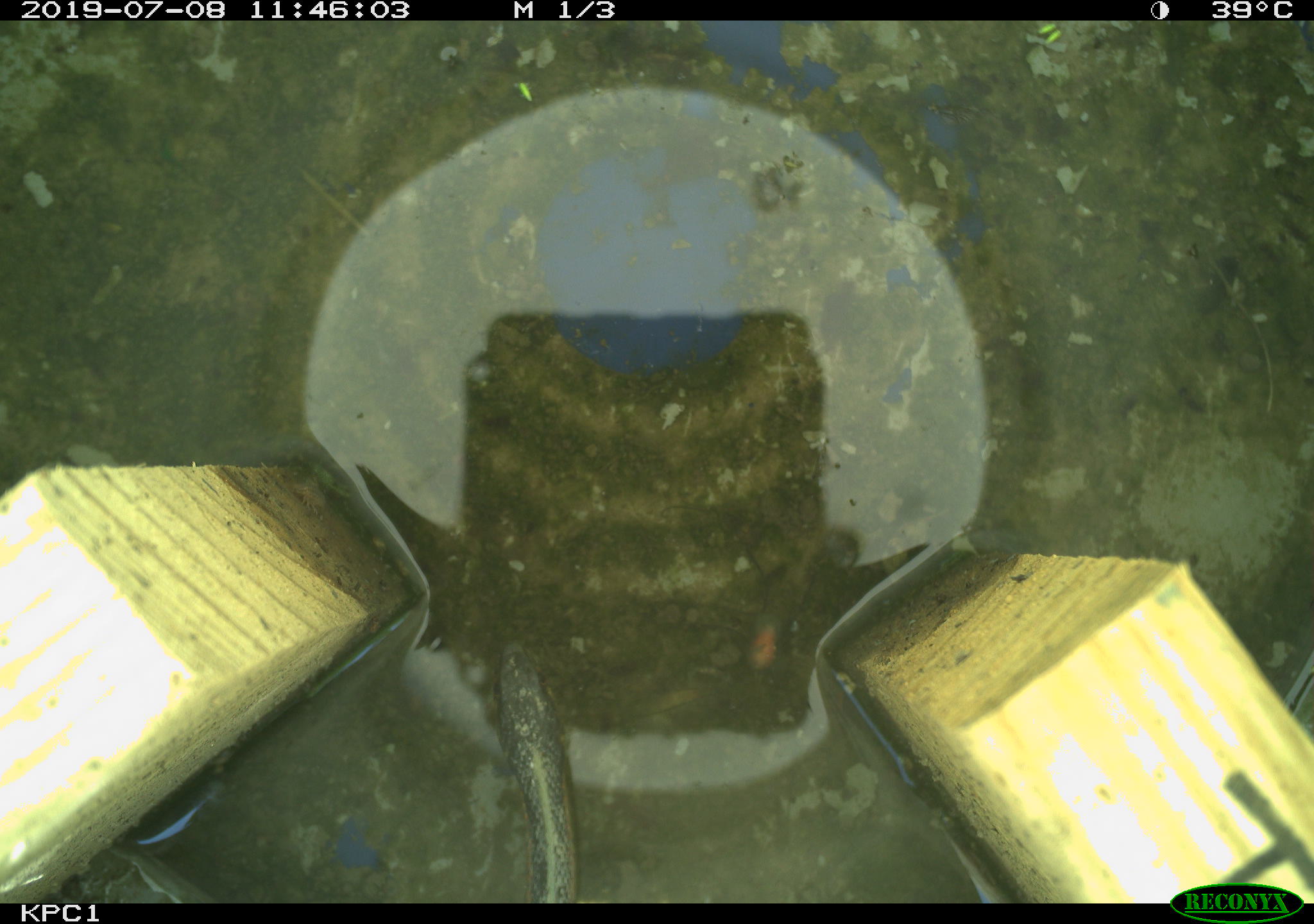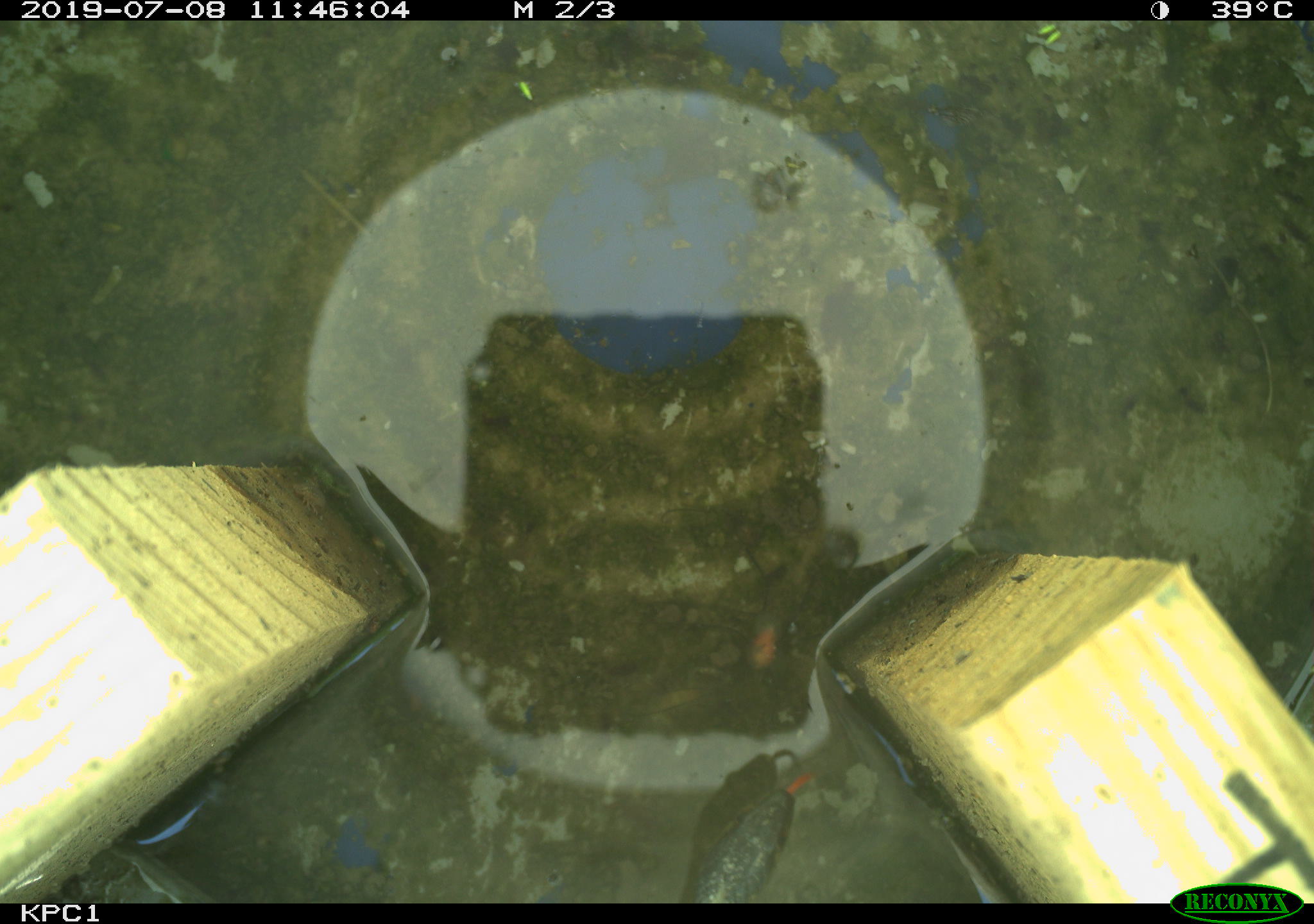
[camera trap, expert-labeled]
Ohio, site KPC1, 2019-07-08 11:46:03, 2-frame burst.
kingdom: Animalia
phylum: Chordata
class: Reptilia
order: Squamata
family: Colubridae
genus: Thamnophis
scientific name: Thamnophis sirtalis sirtalis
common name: eastern gartersnake